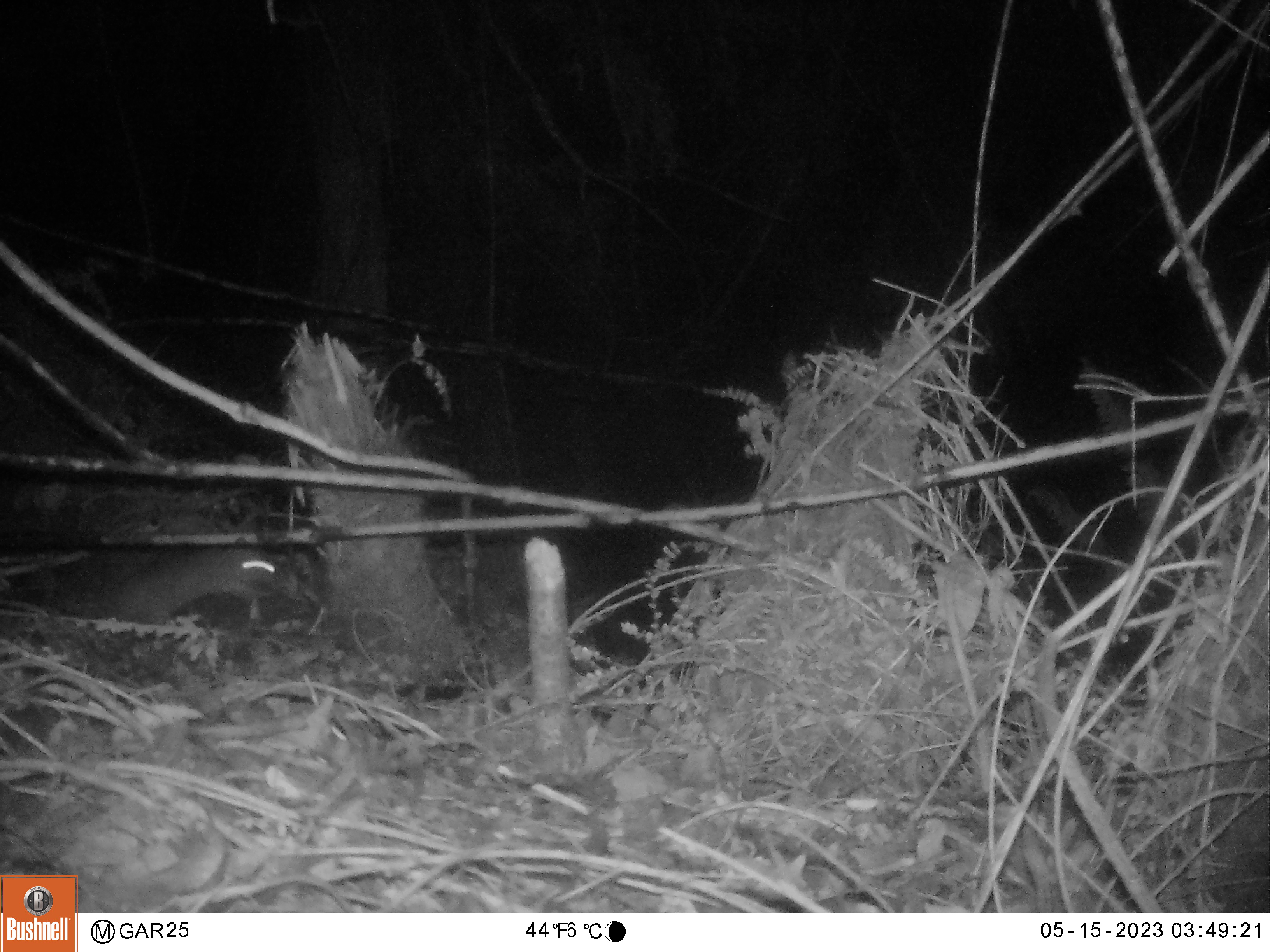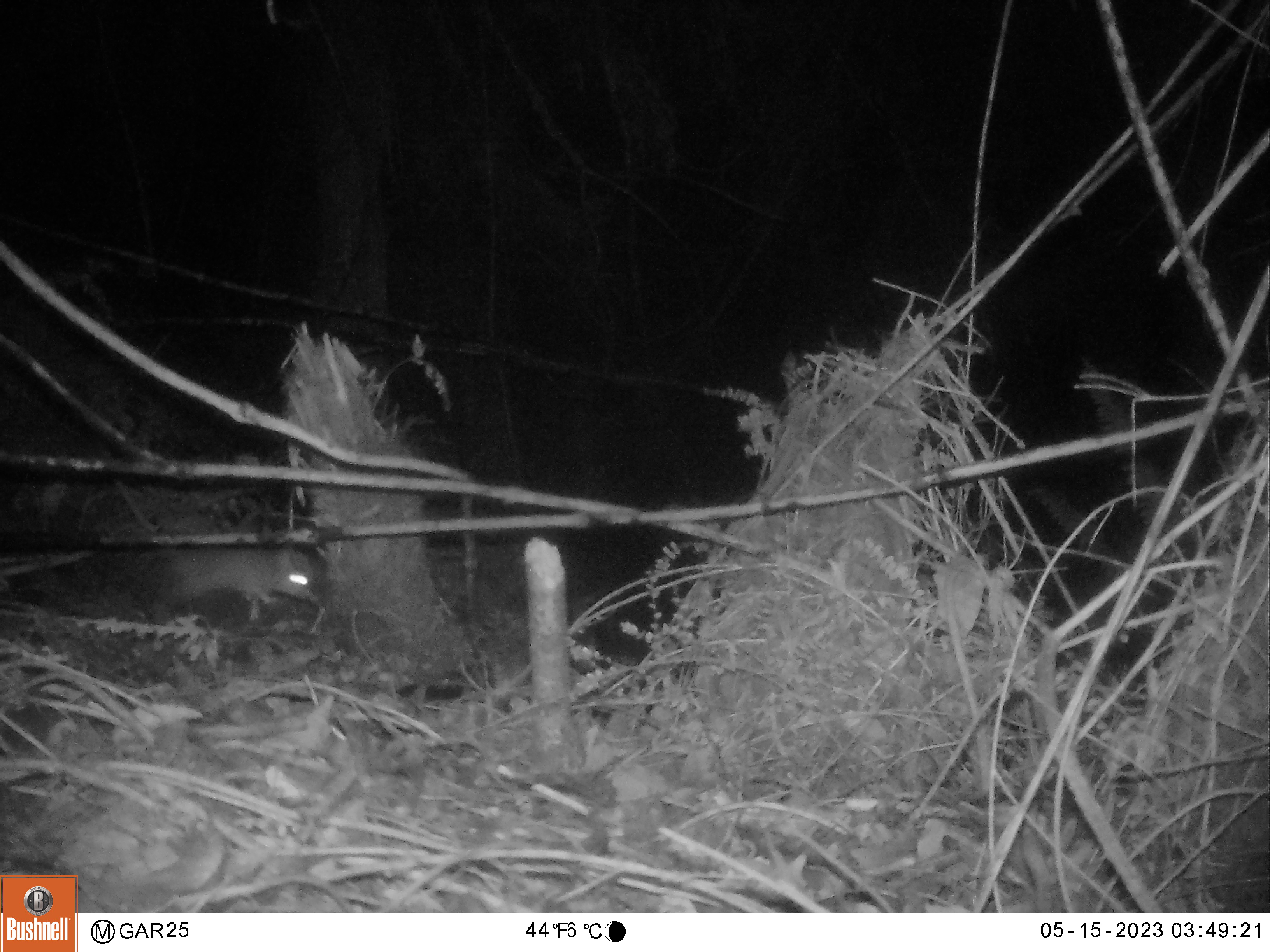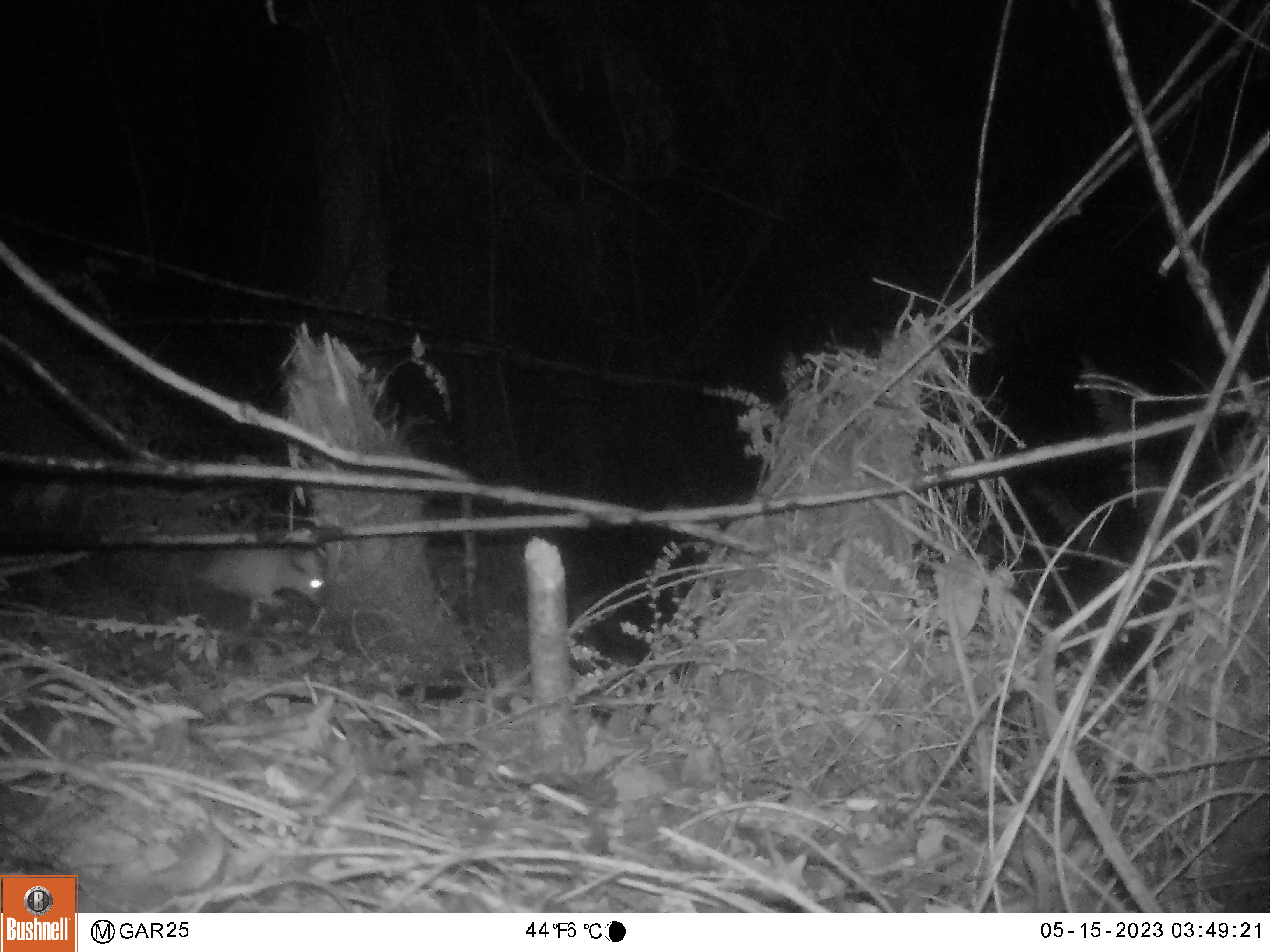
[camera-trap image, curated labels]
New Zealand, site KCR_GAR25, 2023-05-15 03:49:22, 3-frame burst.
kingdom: Animalia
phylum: Chordata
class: Mammalia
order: Rodentia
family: Muridae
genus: Rattus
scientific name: Rattus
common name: rat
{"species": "rat (Rattus)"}